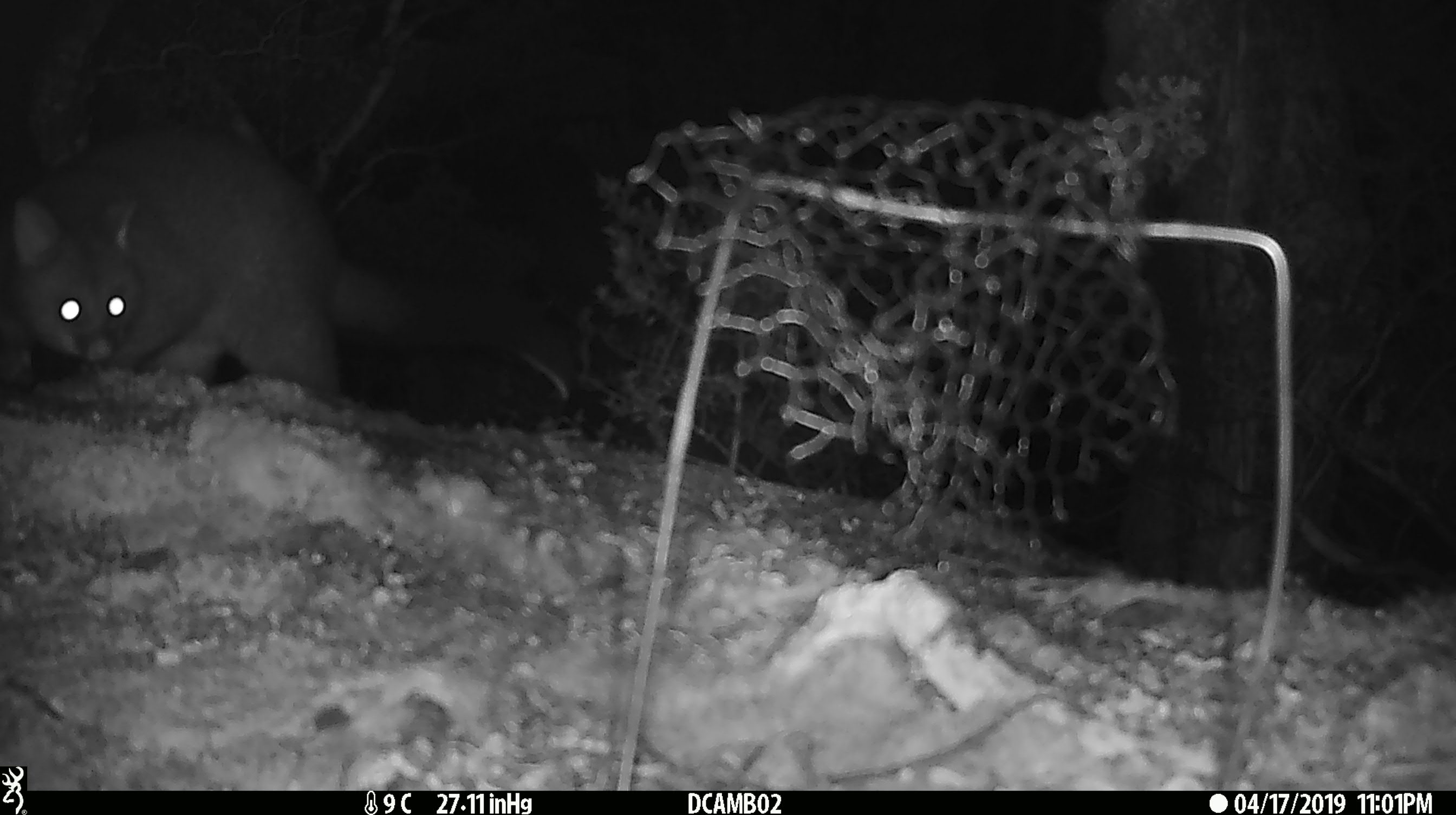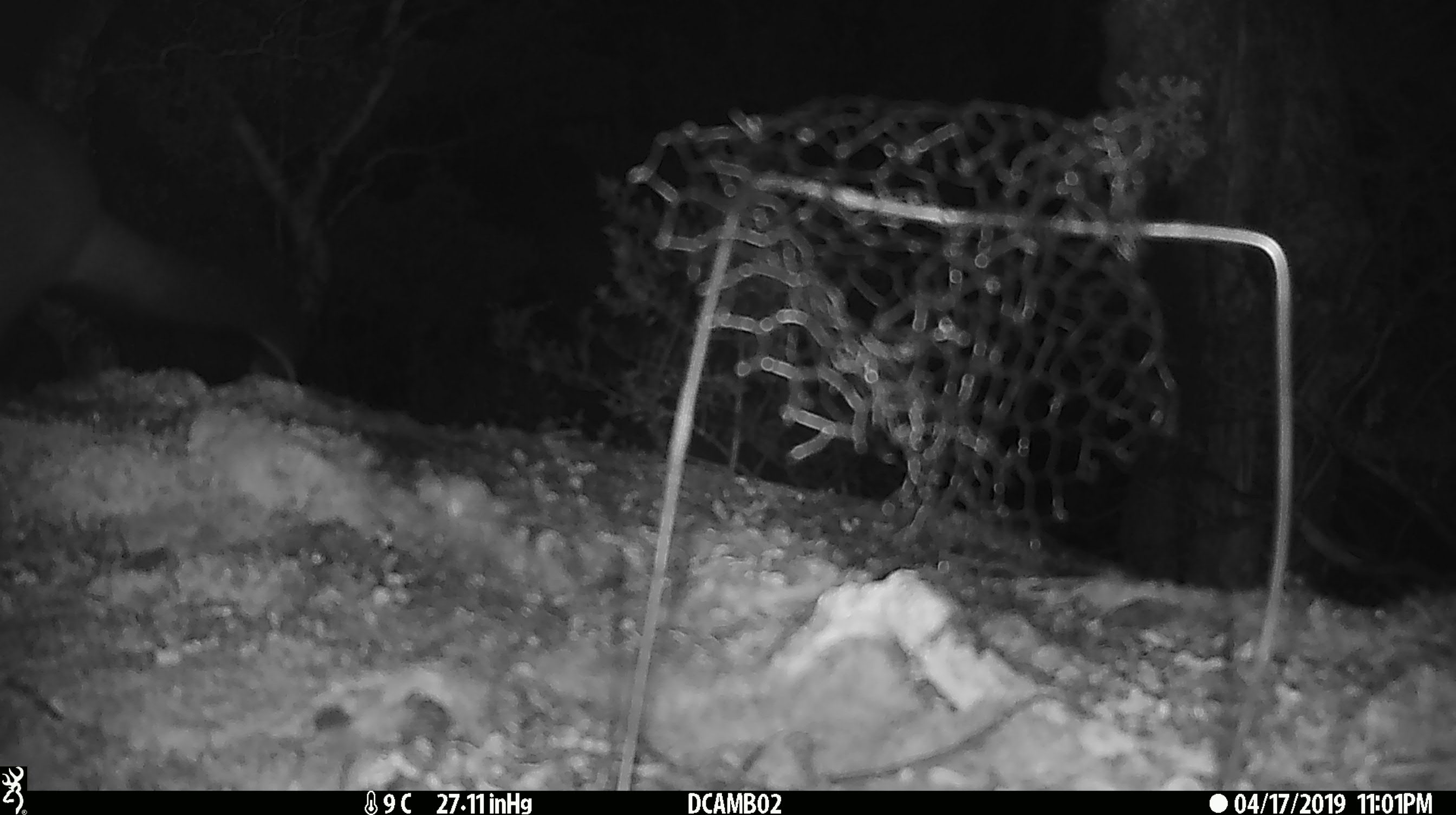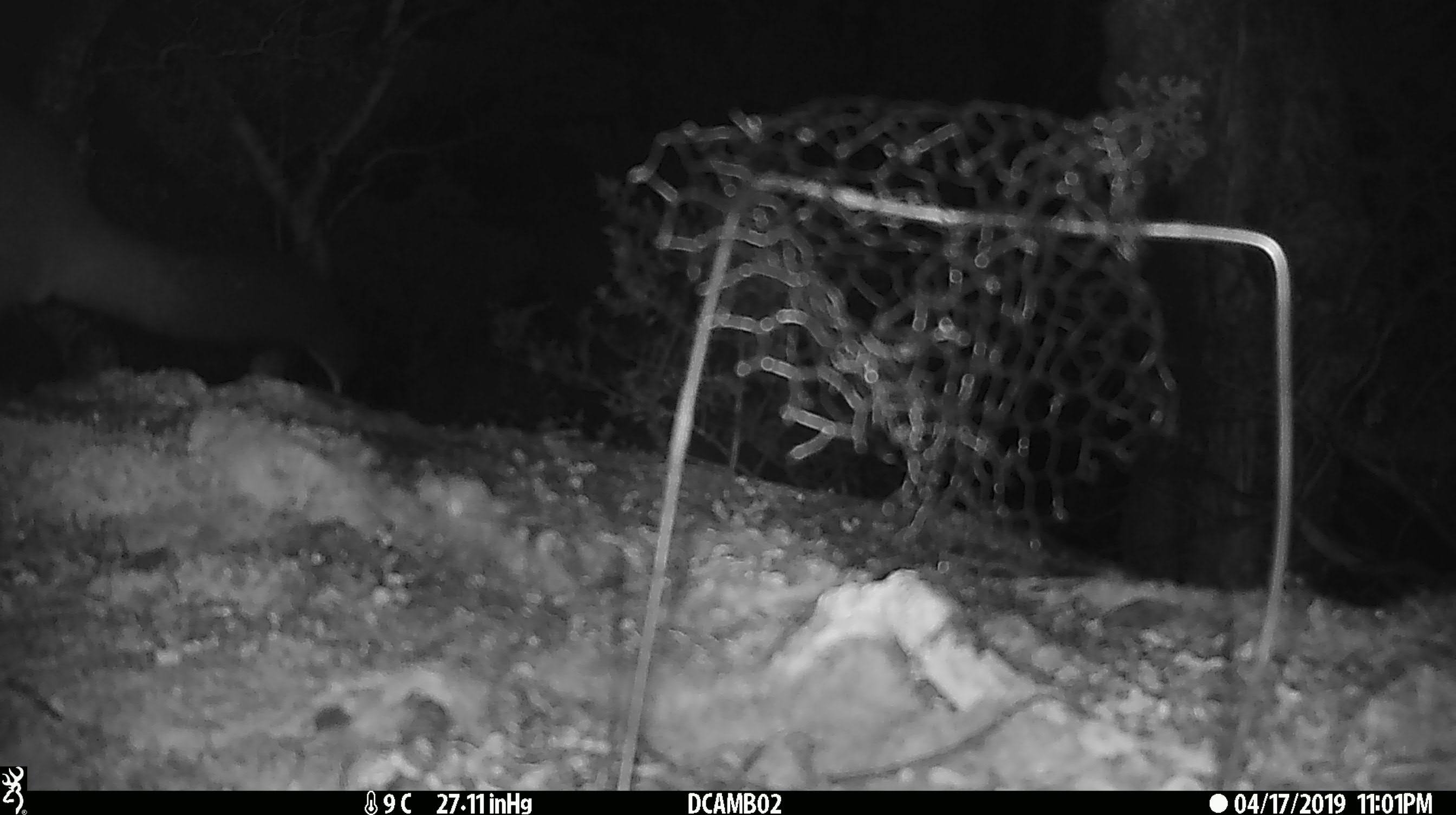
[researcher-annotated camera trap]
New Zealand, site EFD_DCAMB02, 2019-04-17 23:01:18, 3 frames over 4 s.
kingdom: Animalia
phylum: Chordata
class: Mammalia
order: Diprotodontia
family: Phalangeridae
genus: Trichosurus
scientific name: Trichosurus vulpecula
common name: common brushtail possum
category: possum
Possum (common brushtail possum) (Trichosurus vulpecula).